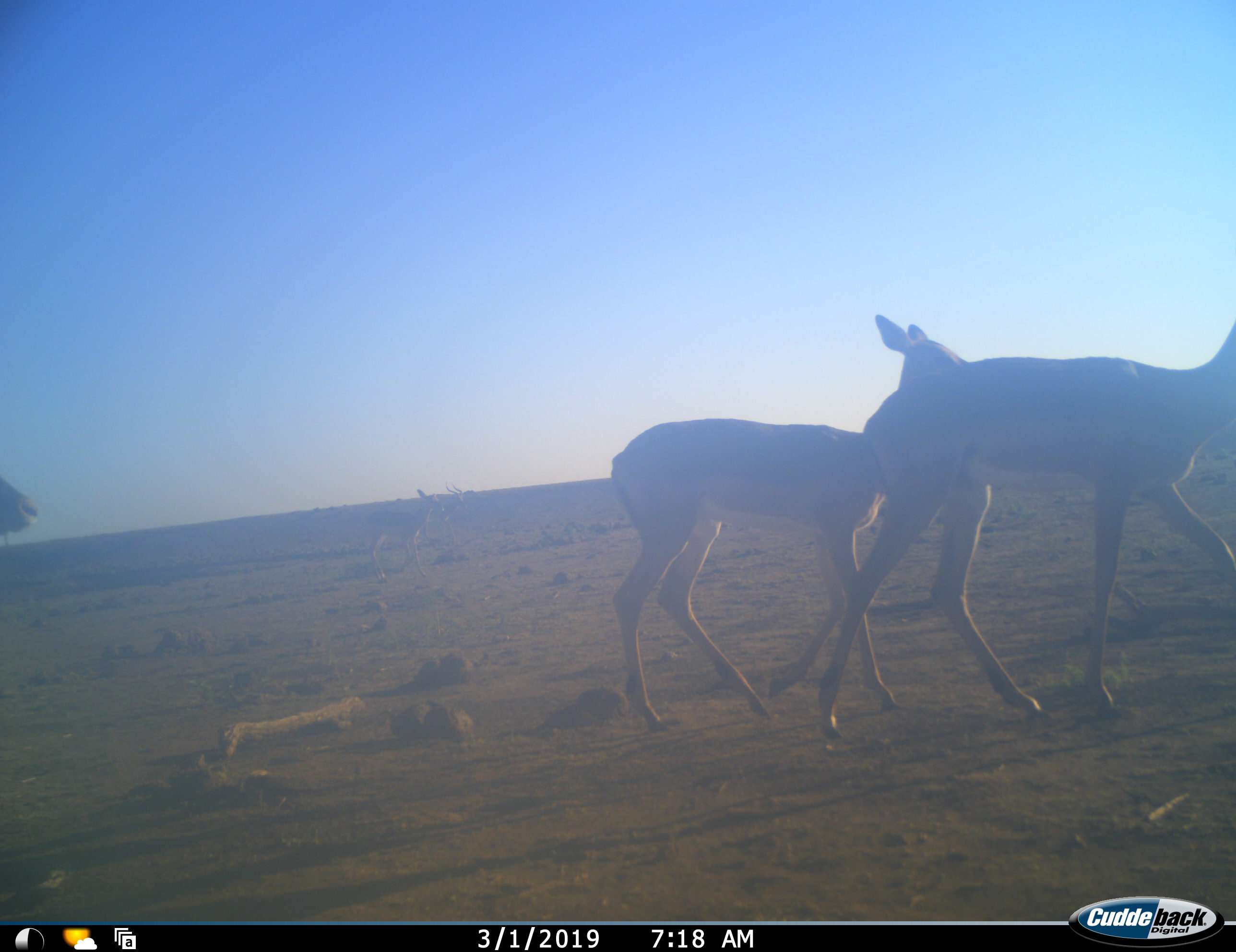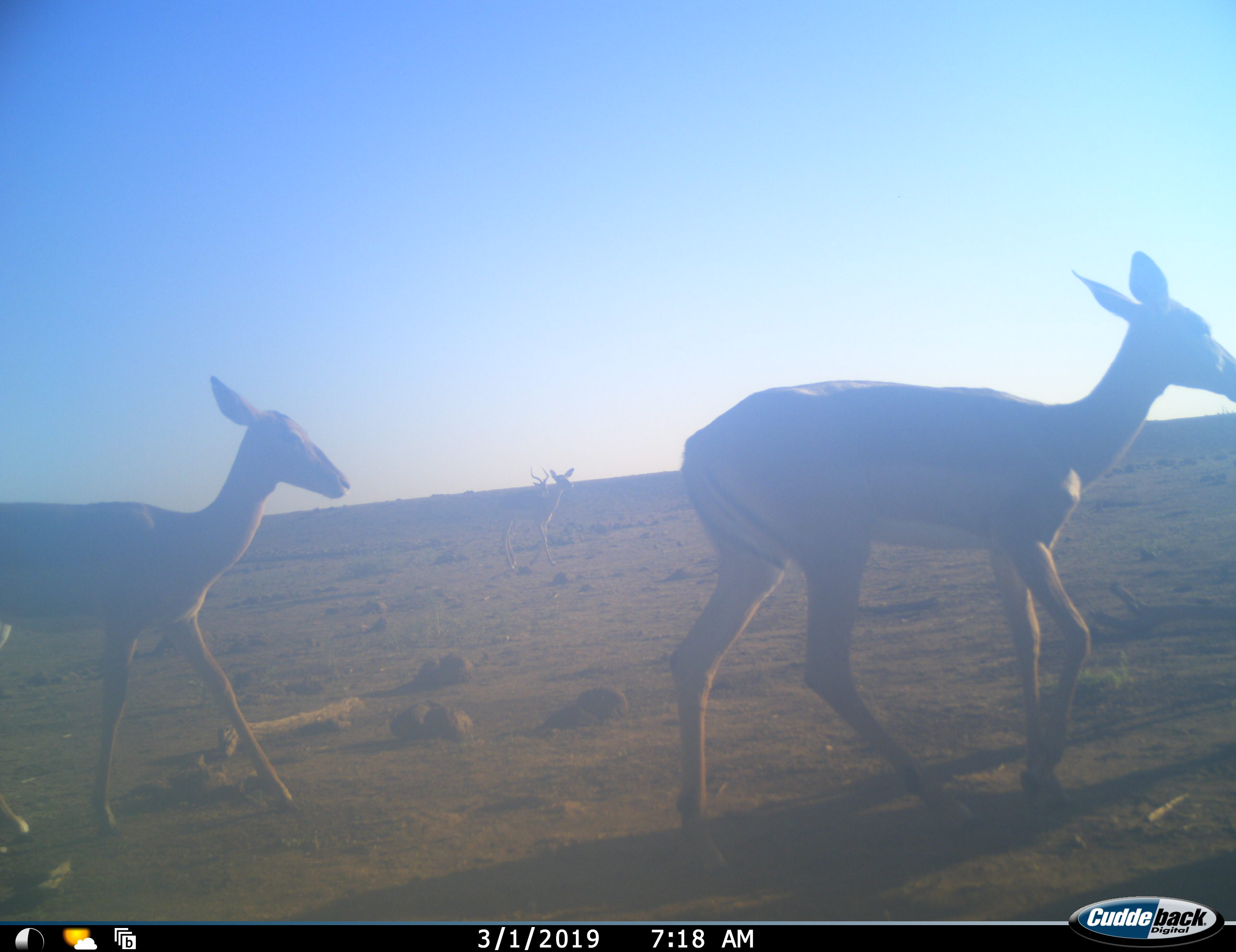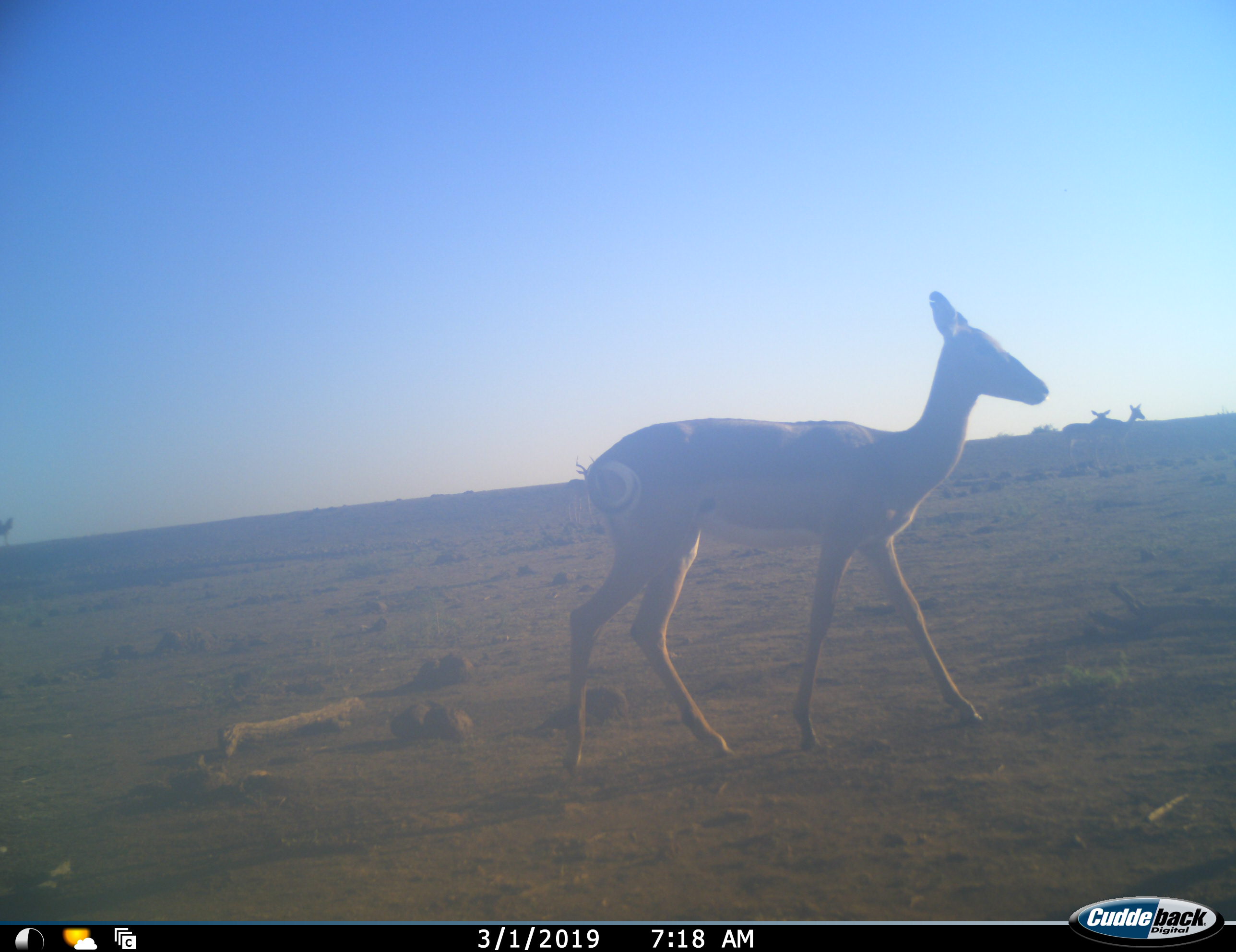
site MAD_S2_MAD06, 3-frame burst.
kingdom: Animalia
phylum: Chordata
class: Mammalia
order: Artiodactyla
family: Bovidae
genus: Aepyceros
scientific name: Aepyceros melampus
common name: impala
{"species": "impala (Aepyceros melampus)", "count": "3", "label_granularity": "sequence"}